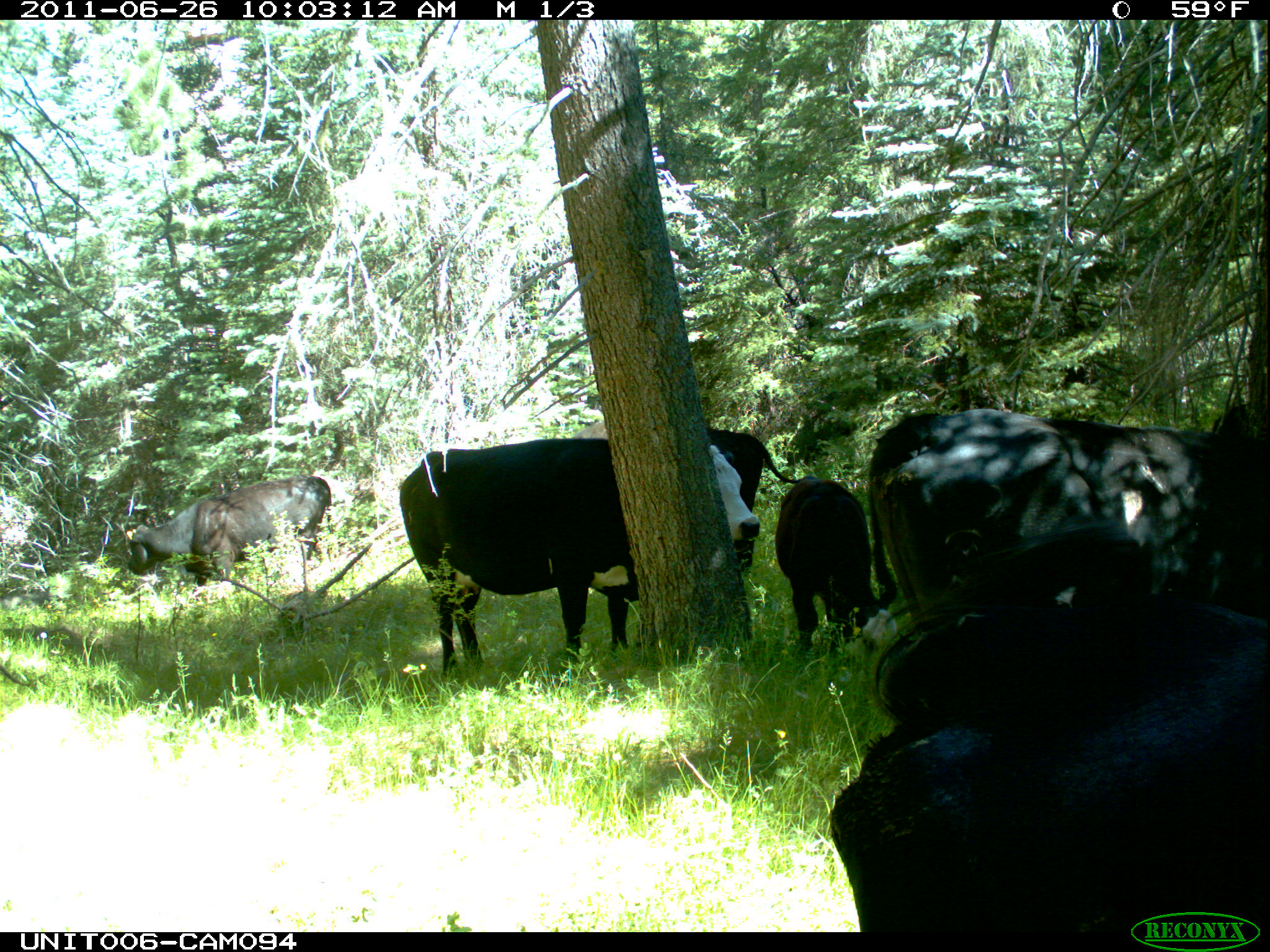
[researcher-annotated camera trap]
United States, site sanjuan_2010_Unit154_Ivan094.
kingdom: Animalia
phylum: Chordata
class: Mammalia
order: Artiodactyla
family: Bovidae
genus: Bos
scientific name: Bos taurus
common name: domestic cow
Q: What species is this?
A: Bos taurus (domestic cow).